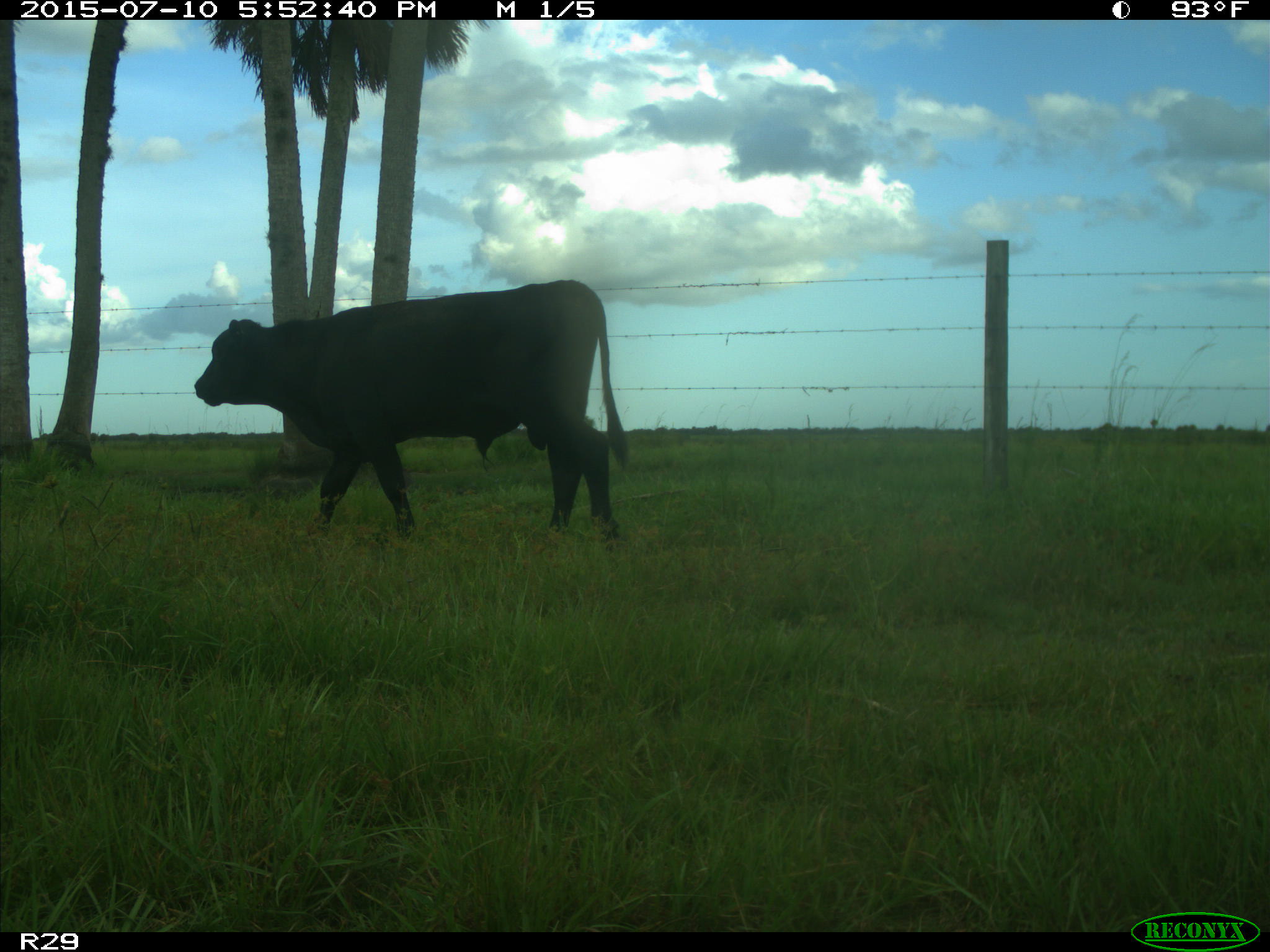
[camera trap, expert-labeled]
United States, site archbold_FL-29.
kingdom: Animalia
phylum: Chordata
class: Mammalia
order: Artiodactyla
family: Bovidae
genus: Bos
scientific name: Bos taurus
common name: domestic cow